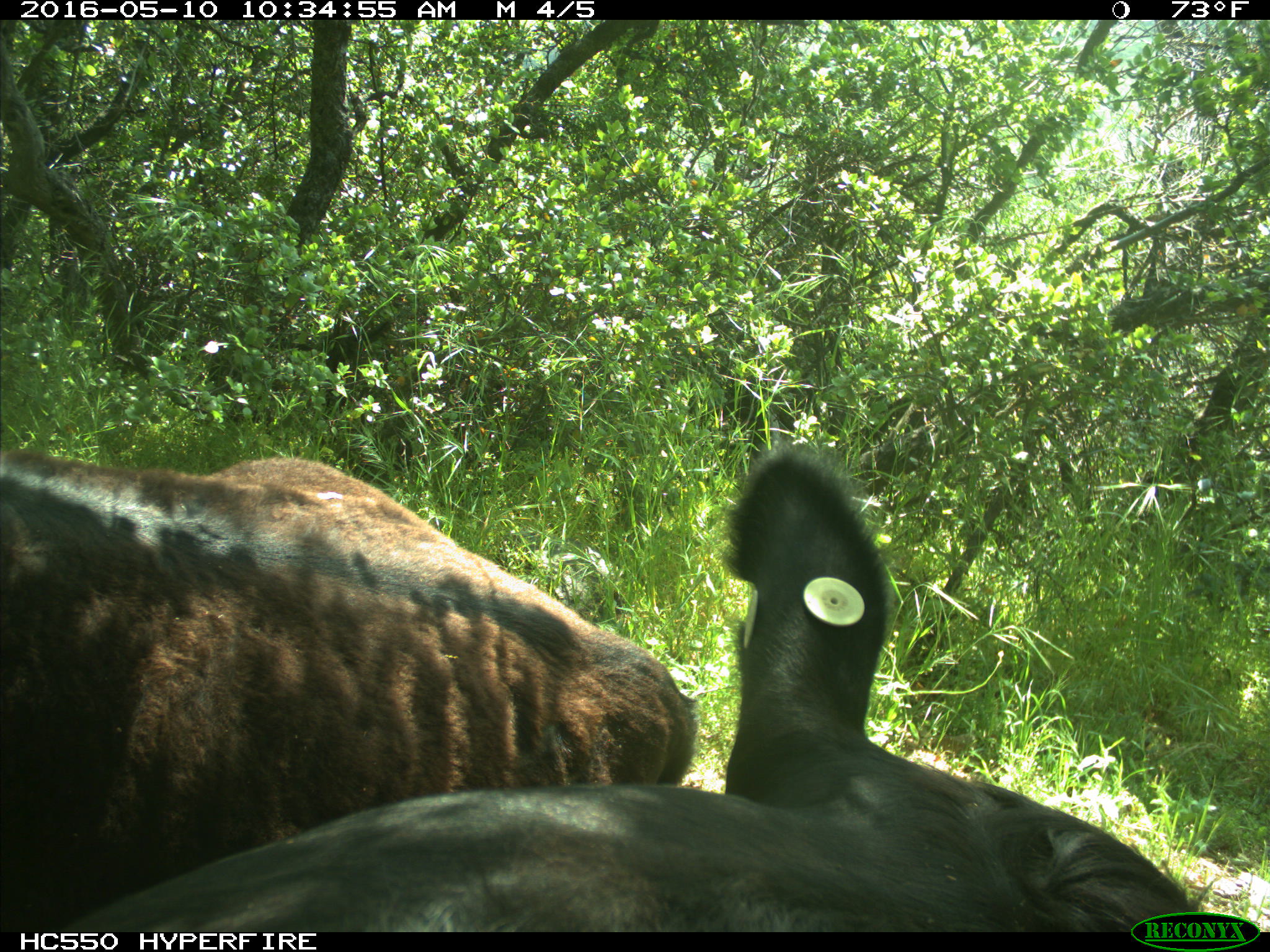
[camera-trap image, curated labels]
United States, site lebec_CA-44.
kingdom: Animalia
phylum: Chordata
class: Mammalia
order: Artiodactyla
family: Bovidae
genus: Bos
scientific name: Bos taurus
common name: domestic cow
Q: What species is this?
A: Bos taurus (domestic cow).